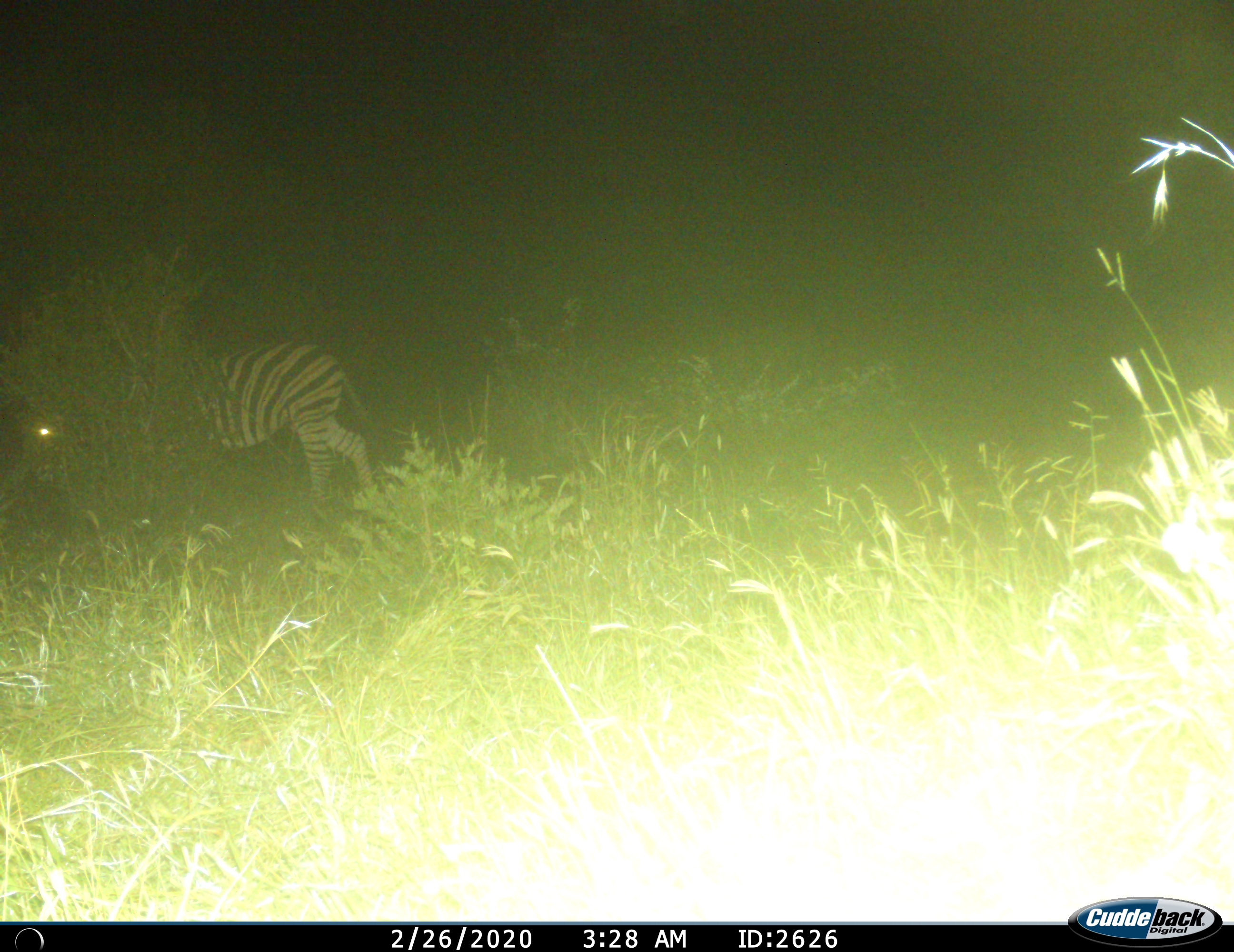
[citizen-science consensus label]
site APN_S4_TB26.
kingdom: Animalia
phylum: Chordata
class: Mammalia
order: Perissodactyla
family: Equidae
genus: Equus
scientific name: Equus quagga burchellii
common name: burchell's zebra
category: zebraburchells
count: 1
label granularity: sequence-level